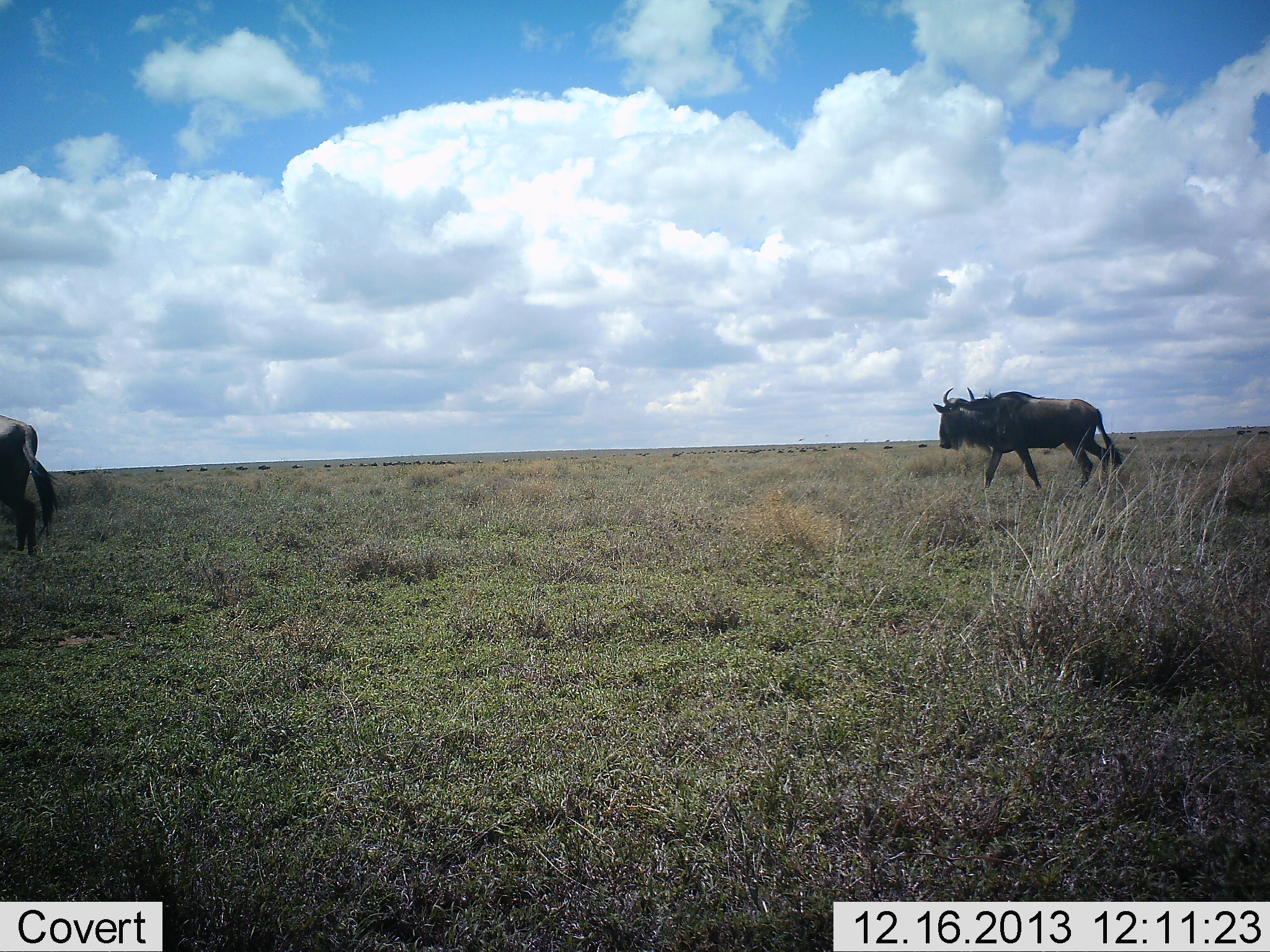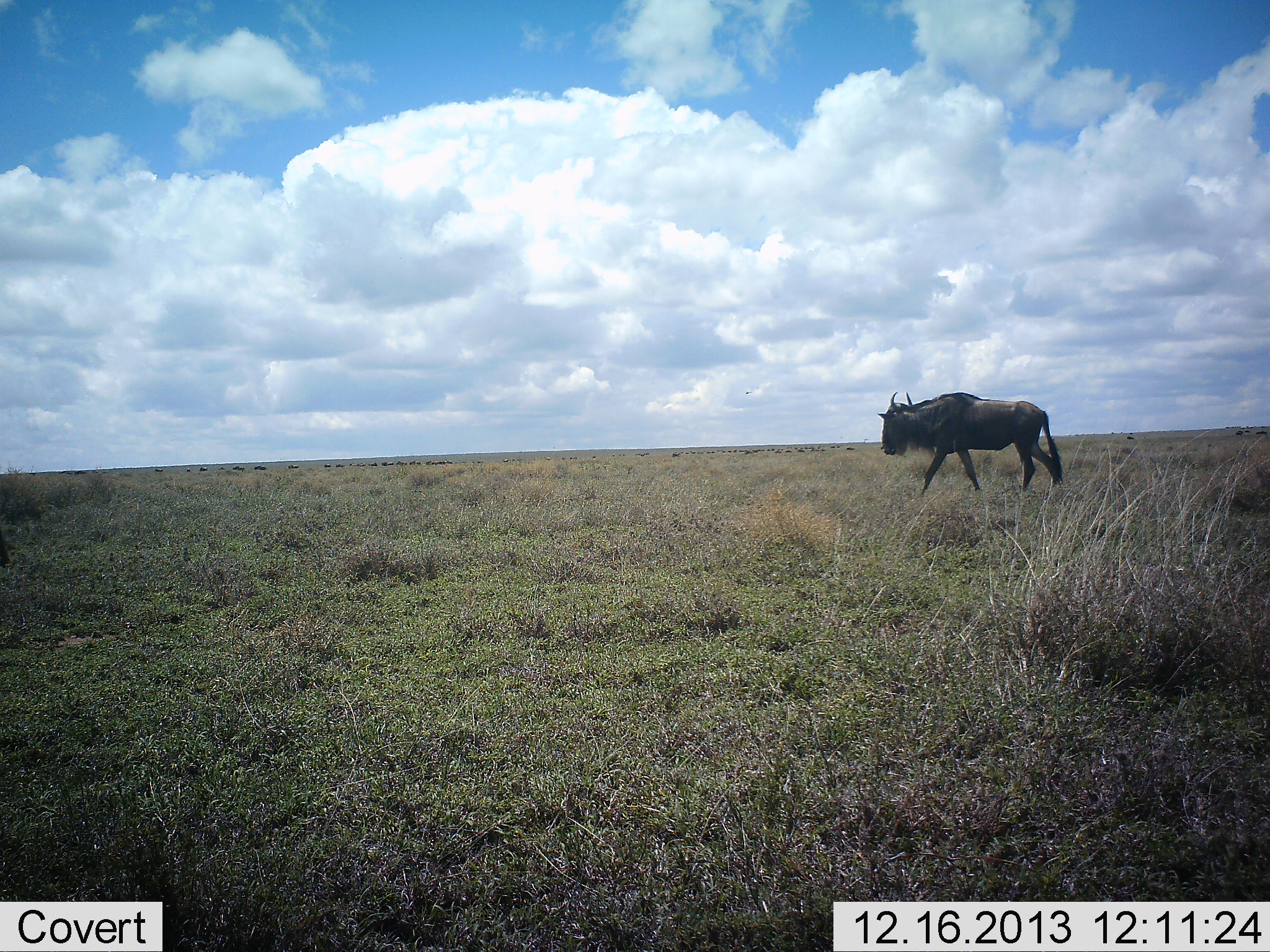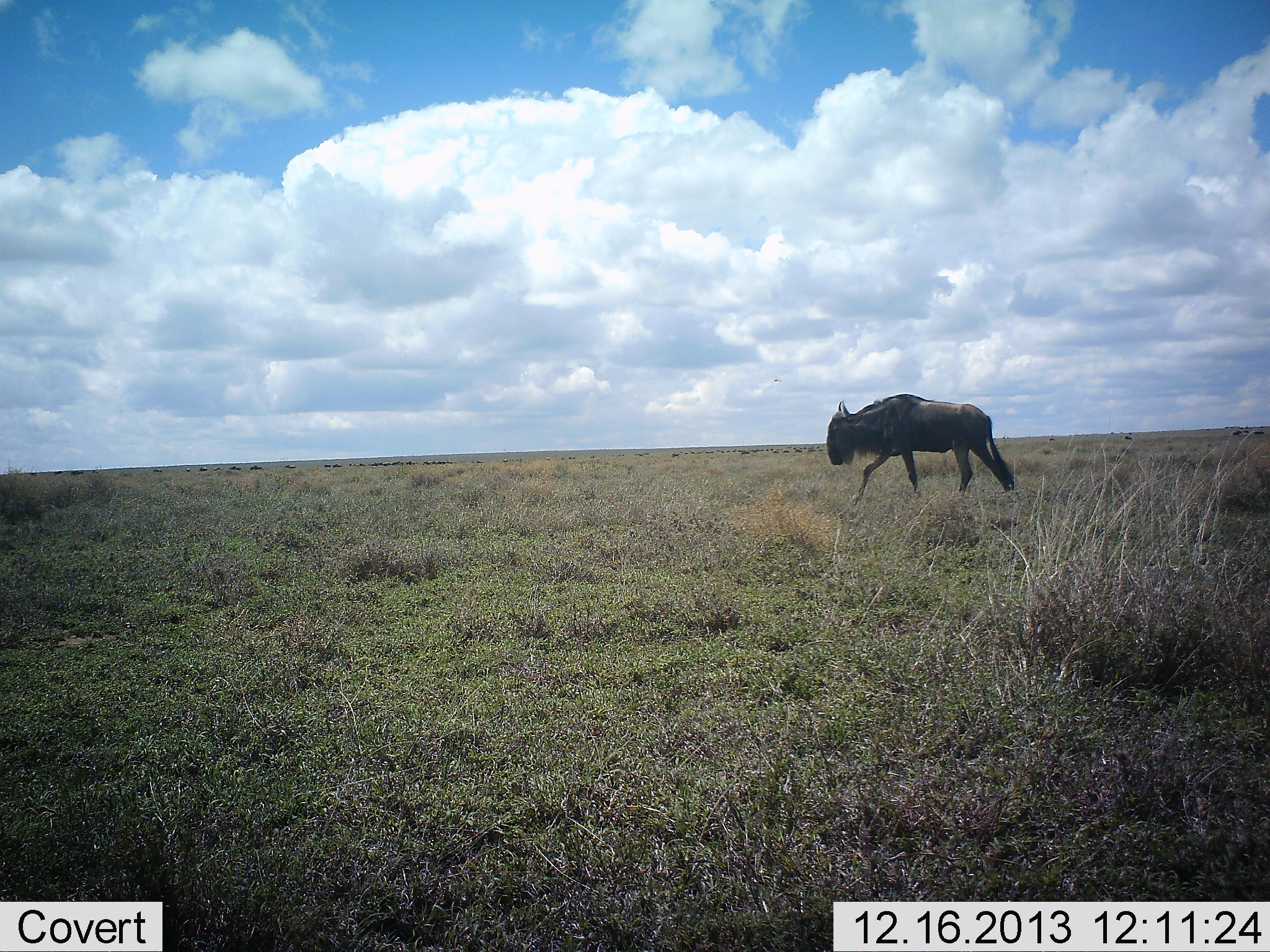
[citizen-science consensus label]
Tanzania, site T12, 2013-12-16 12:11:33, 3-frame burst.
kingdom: Animalia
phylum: Chordata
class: Mammalia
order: Artiodactyla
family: Bovidae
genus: Connochaetes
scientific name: Connochaetes taurinus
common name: blue wildebeest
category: wildebeest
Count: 2.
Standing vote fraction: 10%.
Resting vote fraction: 0%.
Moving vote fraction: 90%.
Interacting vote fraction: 0%.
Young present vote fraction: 0%.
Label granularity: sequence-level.